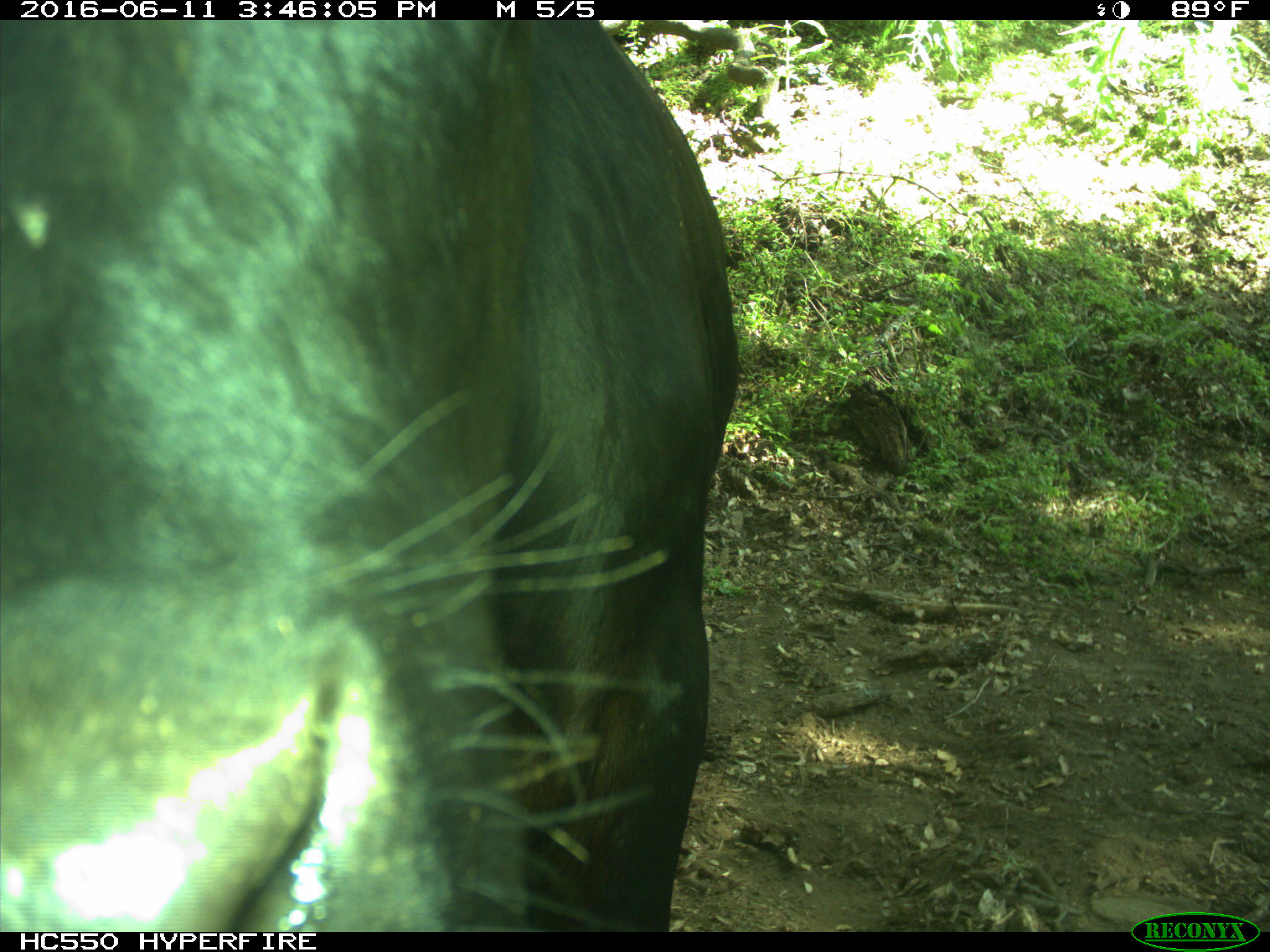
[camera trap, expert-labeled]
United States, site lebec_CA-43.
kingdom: Animalia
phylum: Chordata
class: Mammalia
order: Artiodactyla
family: Bovidae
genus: Bos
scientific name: Bos taurus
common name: domestic cow